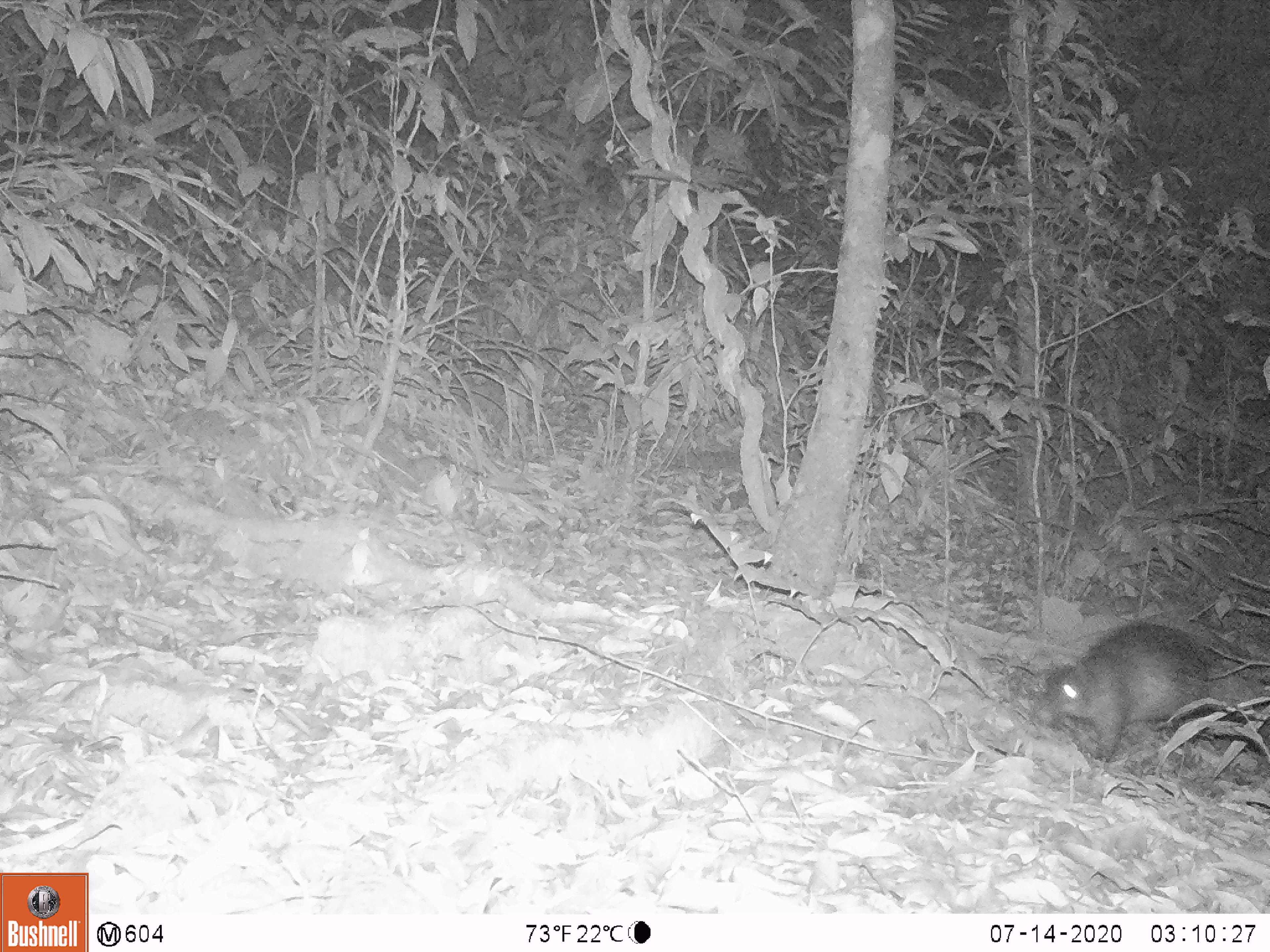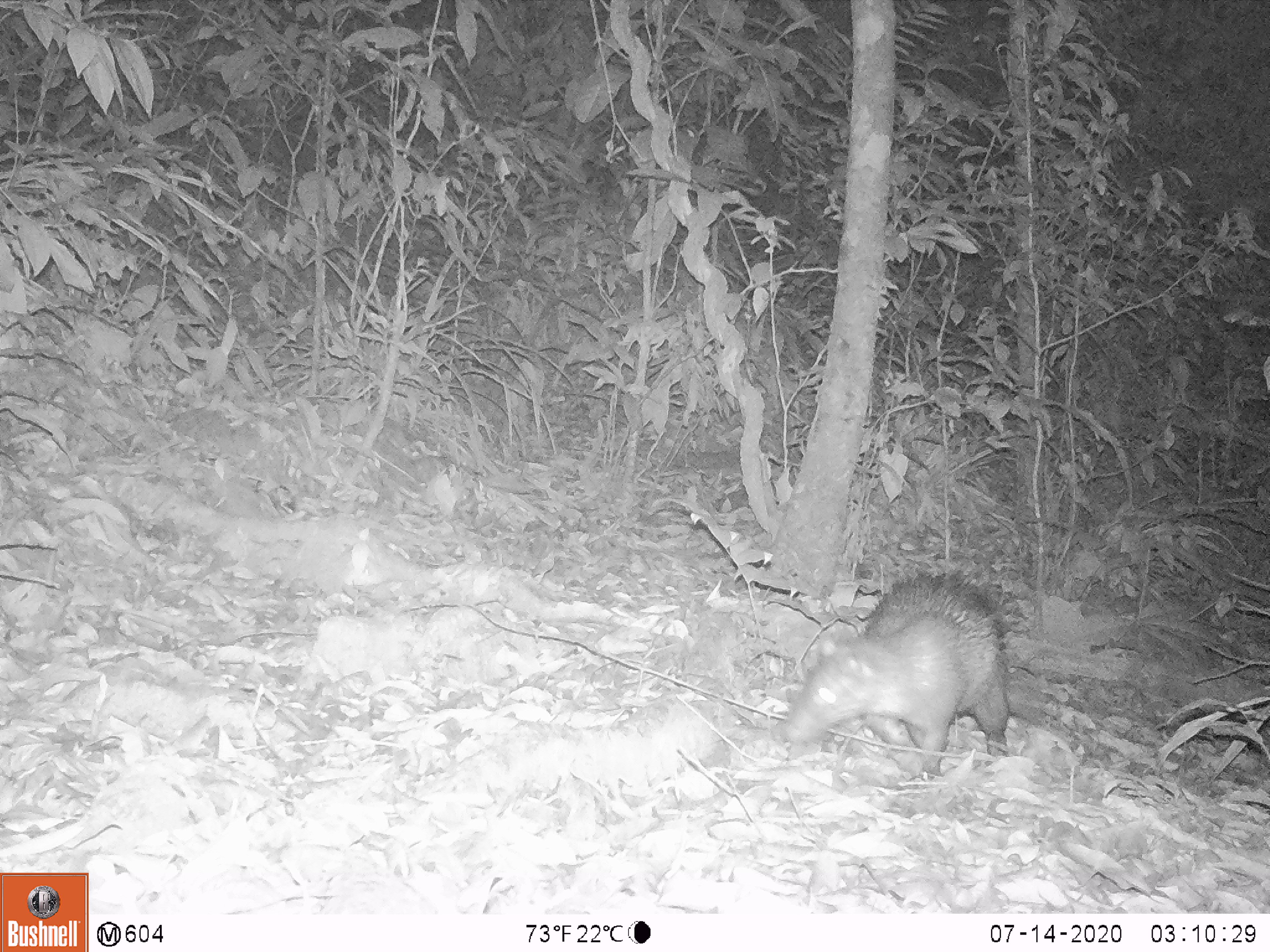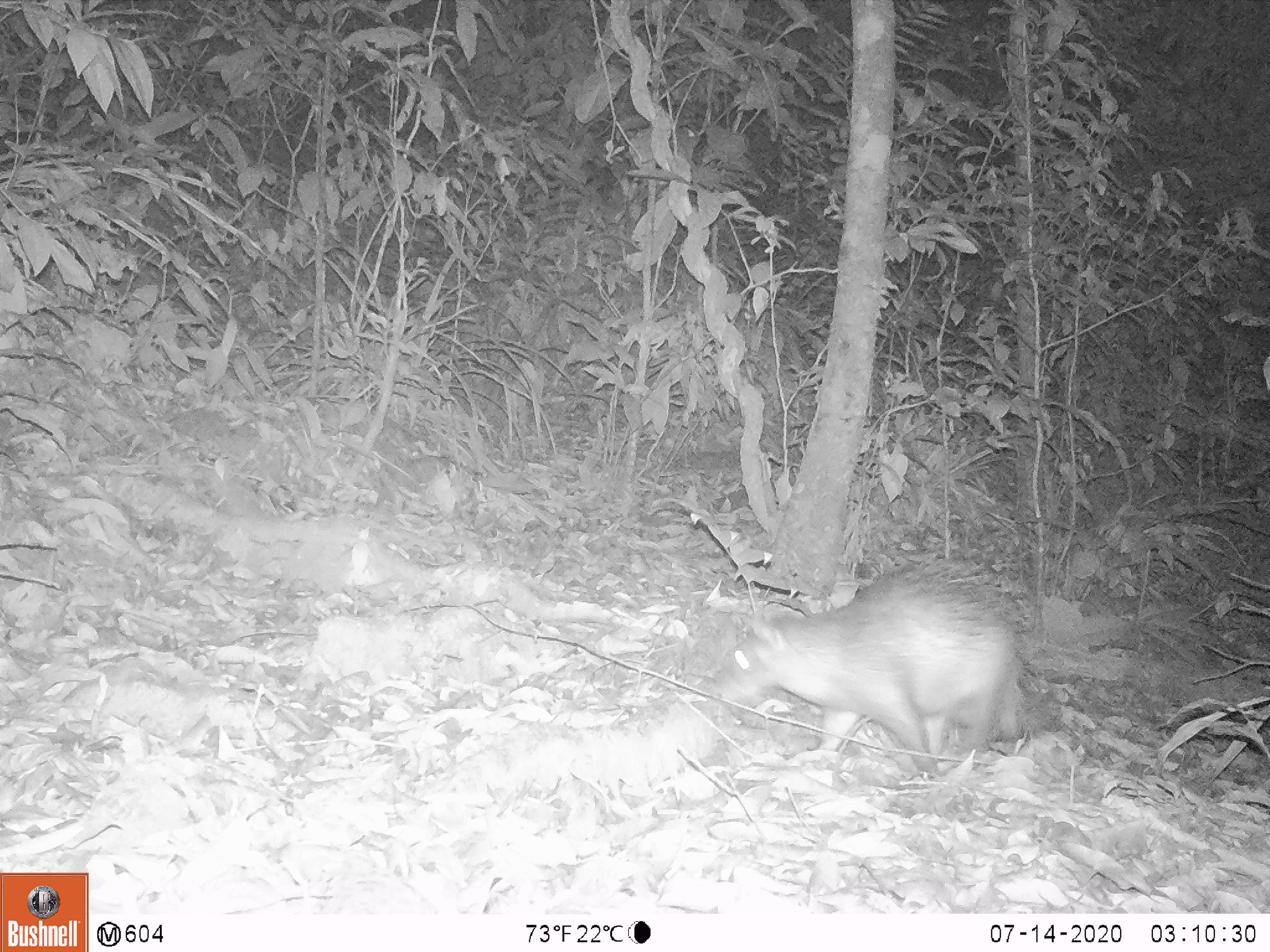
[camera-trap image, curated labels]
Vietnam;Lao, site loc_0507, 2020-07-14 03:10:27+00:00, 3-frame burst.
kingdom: Animalia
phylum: Chordata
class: Mammalia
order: Rodentia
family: Hystricidae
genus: Atherurus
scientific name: Atherurus macrourus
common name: asiatic brush-tailed porcupine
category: asiatic brush tailed porcupine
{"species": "asiatic brush tailed porcupine (asiatic brush-tailed porcupine) (Atherurus macrourus)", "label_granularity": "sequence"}